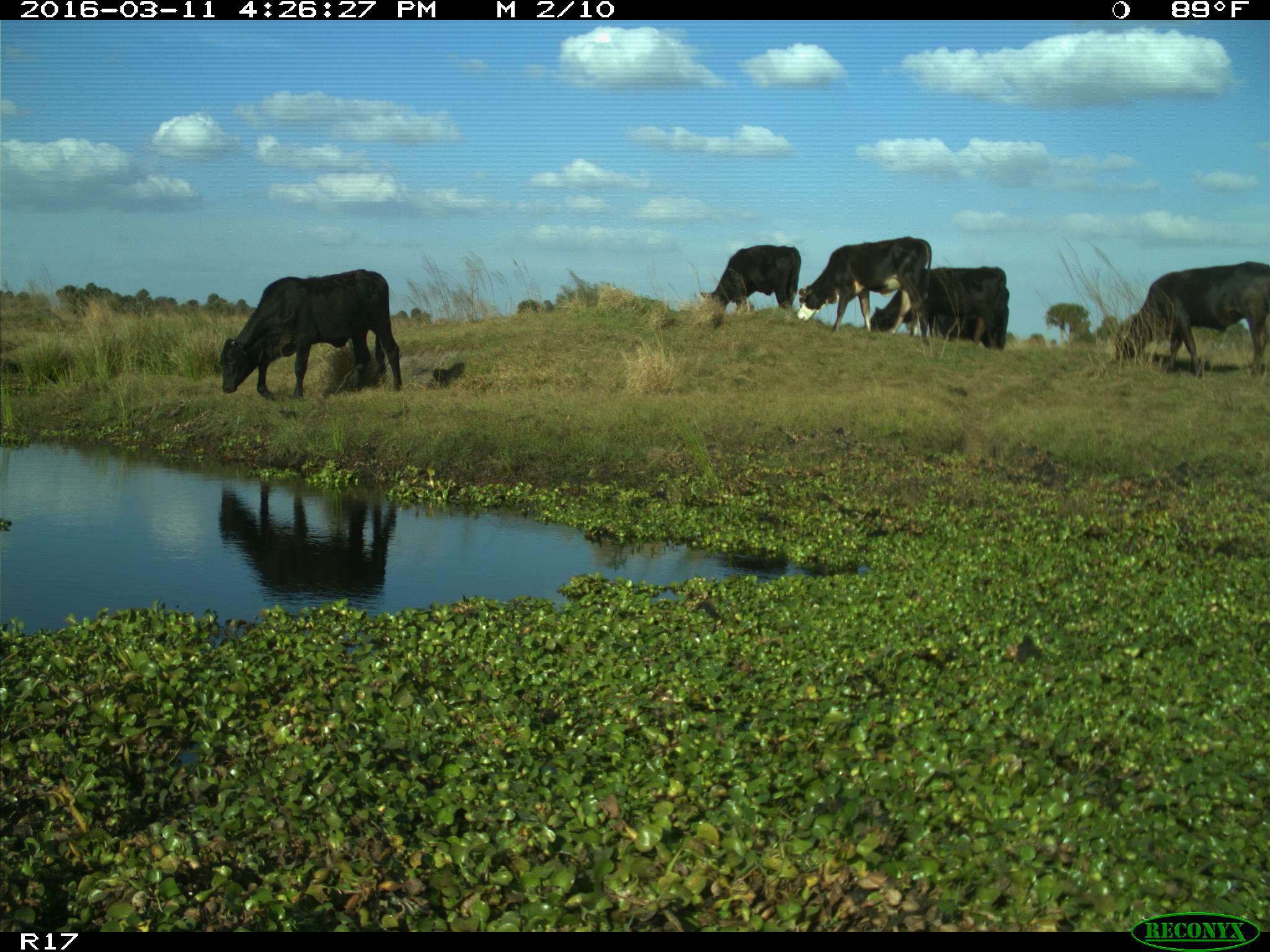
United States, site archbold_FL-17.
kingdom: Animalia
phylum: Chordata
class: Mammalia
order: Artiodactyla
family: Bovidae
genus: Bos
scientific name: Bos taurus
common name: domestic cow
Bos taurus (domestic cow).